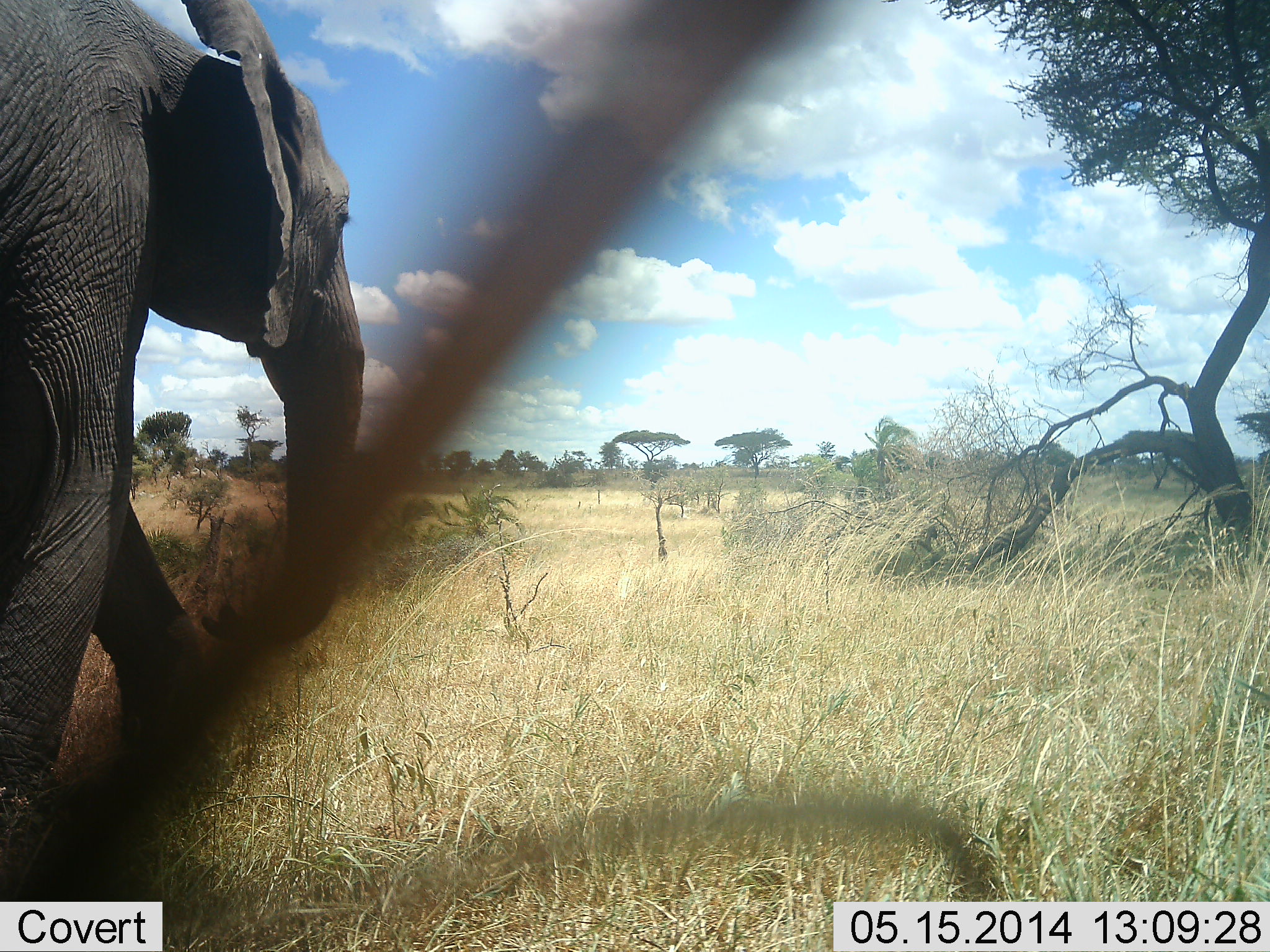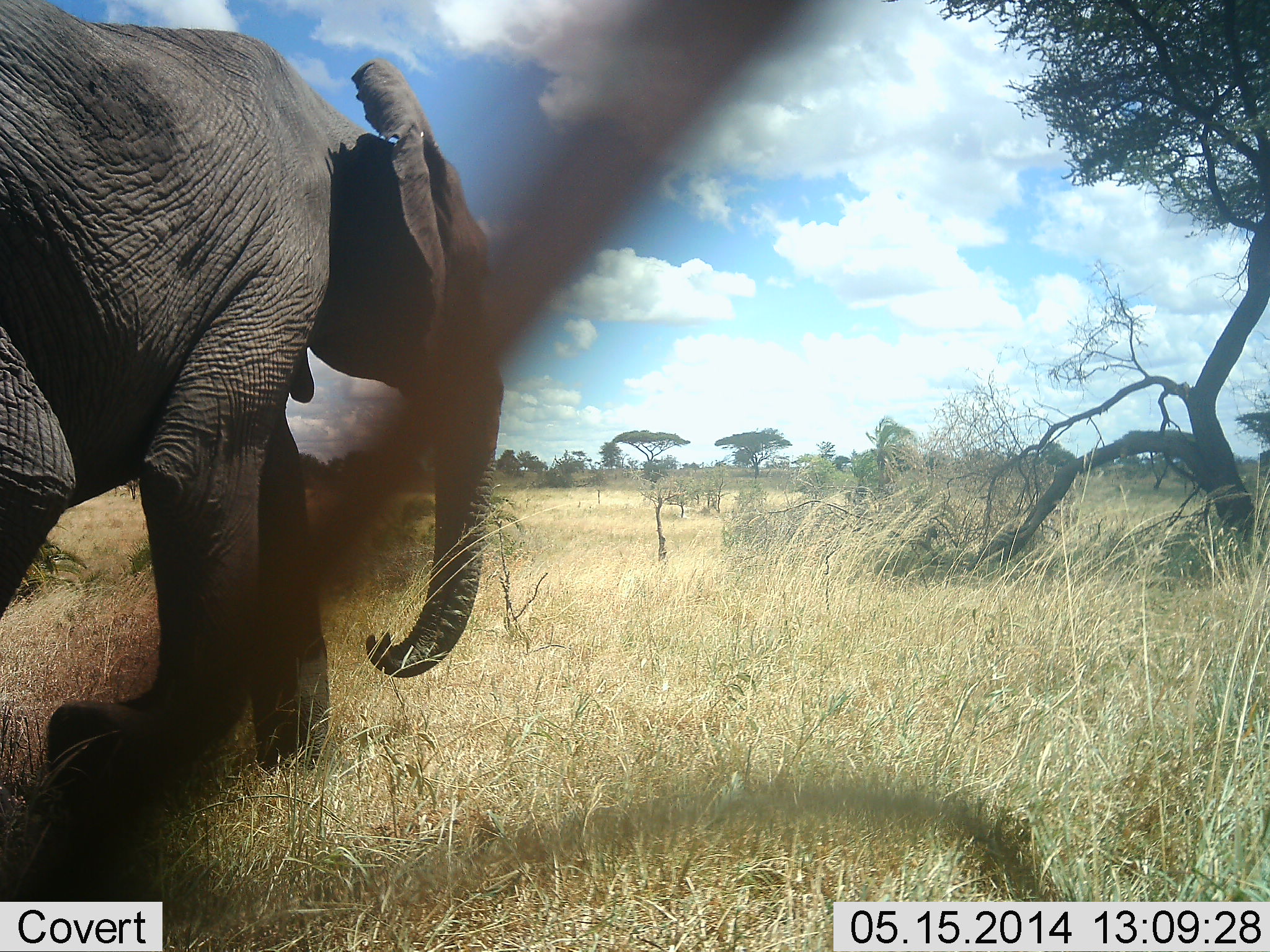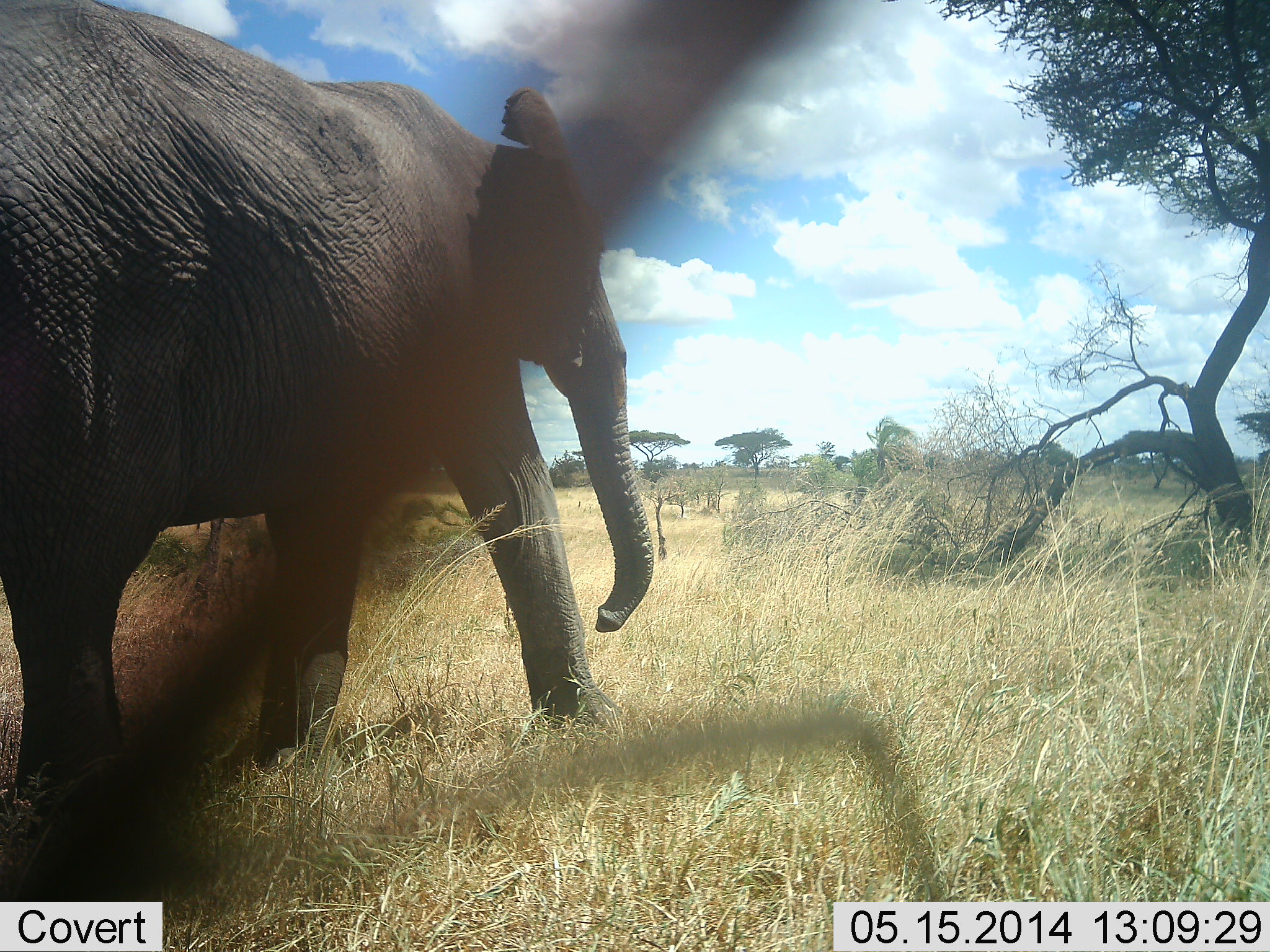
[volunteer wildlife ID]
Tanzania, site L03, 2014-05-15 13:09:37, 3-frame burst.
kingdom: Animalia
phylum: Chordata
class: Mammalia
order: Proboscidea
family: Elephantidae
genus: Loxodonta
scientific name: Loxodonta africana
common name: african bush elephant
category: elephant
Elephant (african bush elephant) (Loxodonta africana), count 1. Behavior (volunteer vote fractions): standing 0%, resting 0%, moving 100%, interacting 0%. Young present (vote fraction): 0%. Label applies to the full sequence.